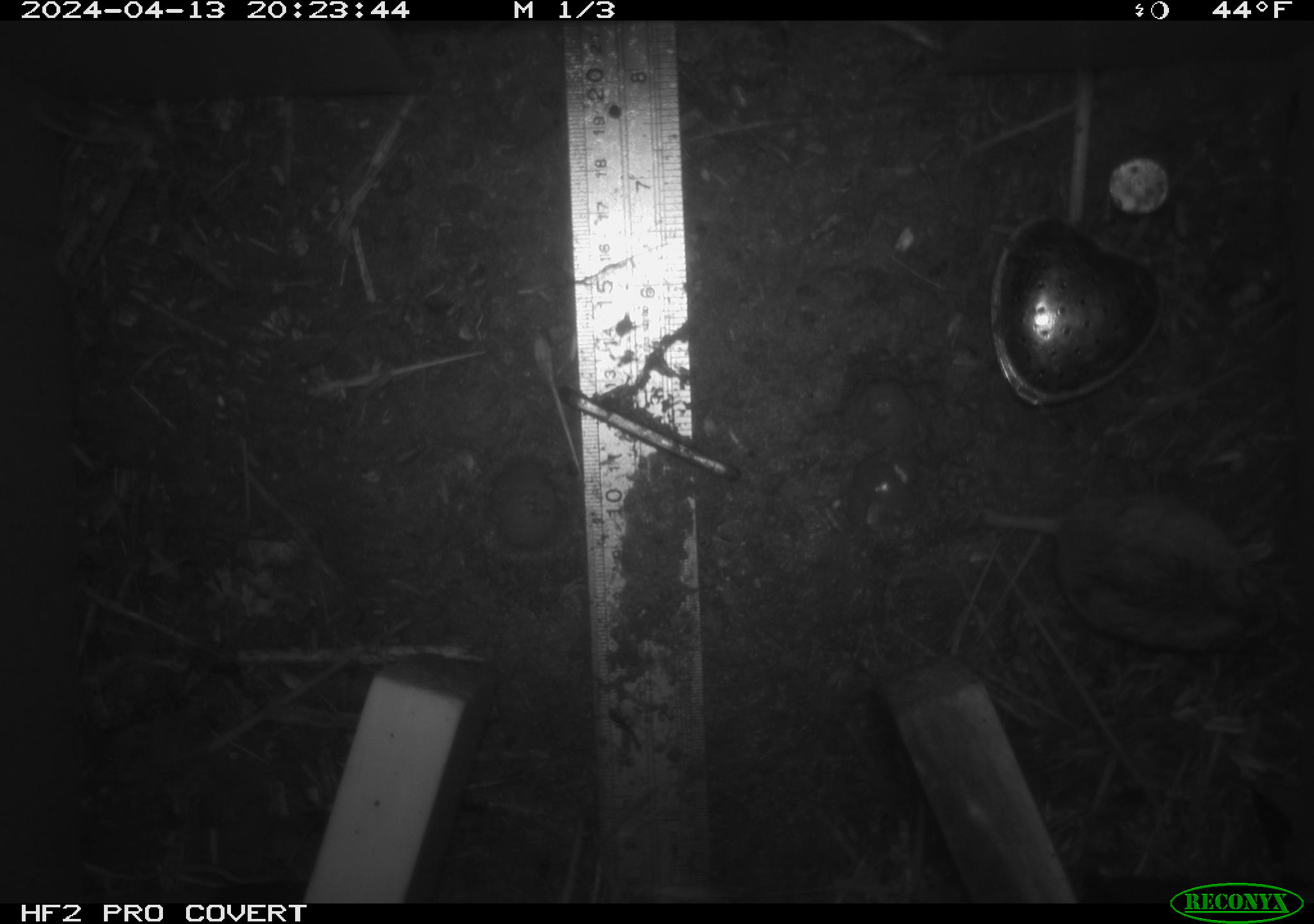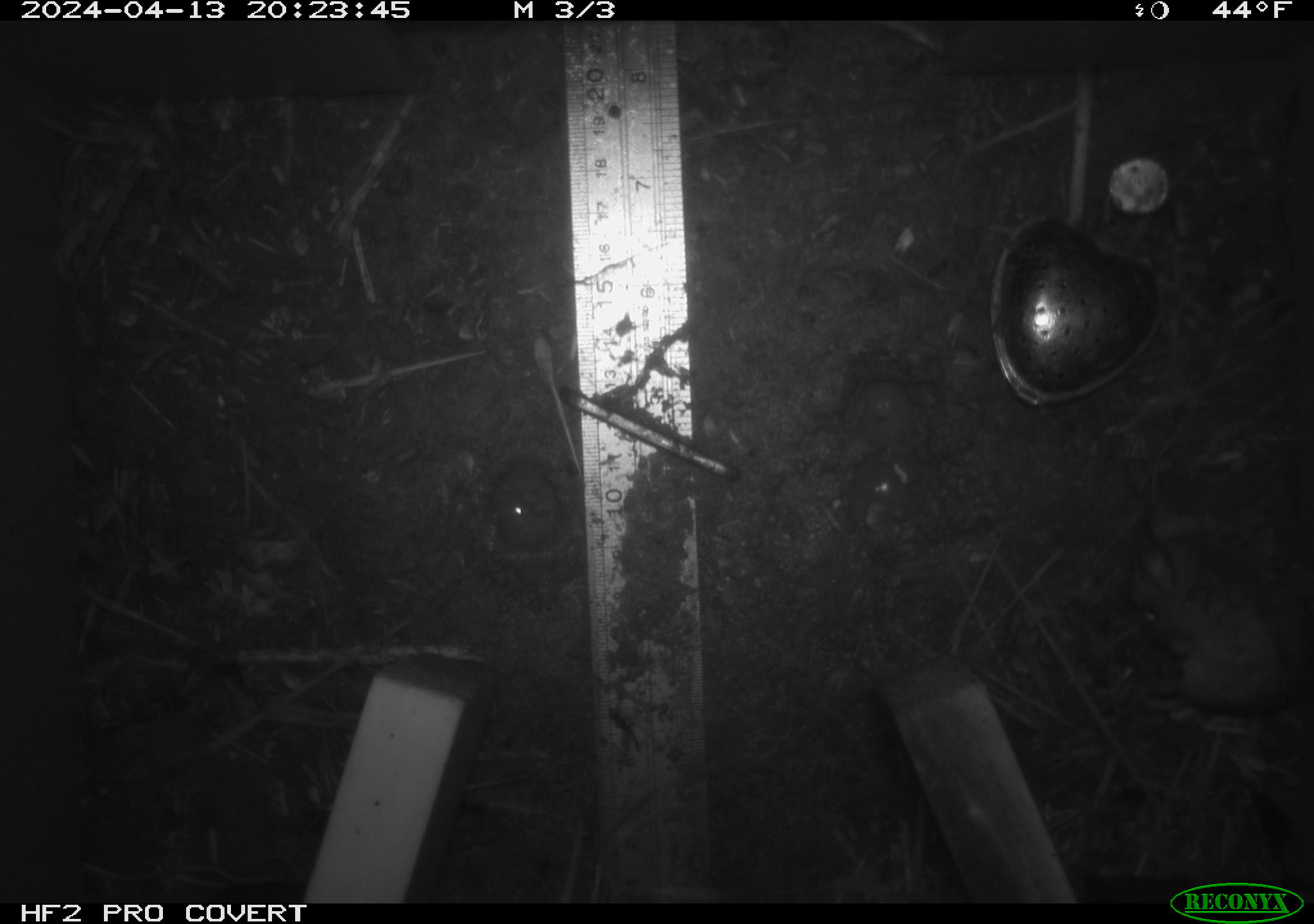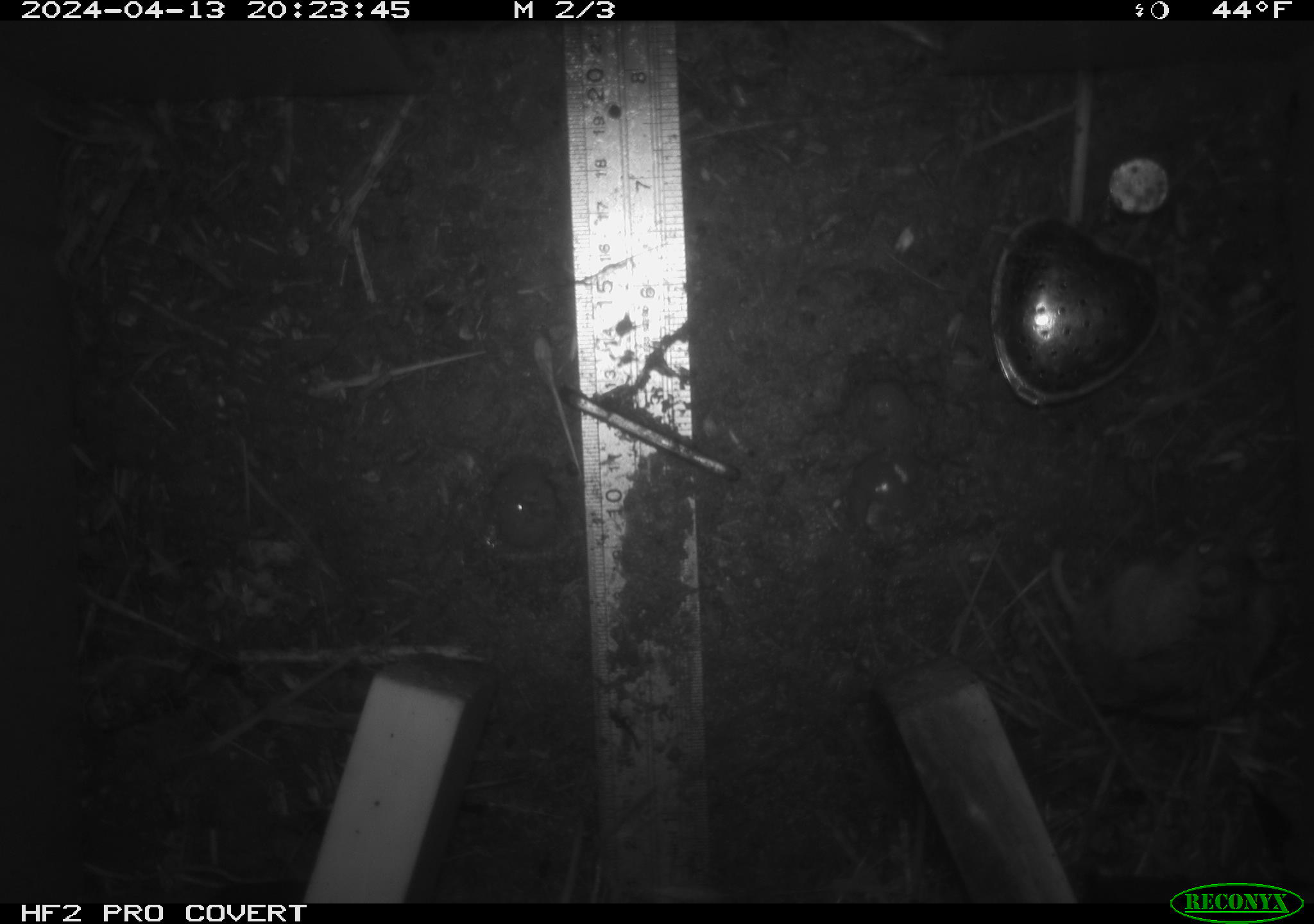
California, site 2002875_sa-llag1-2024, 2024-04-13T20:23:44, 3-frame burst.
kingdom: Animalia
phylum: Chordata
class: Mammalia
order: Rodentia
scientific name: Rodentia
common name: mouse species